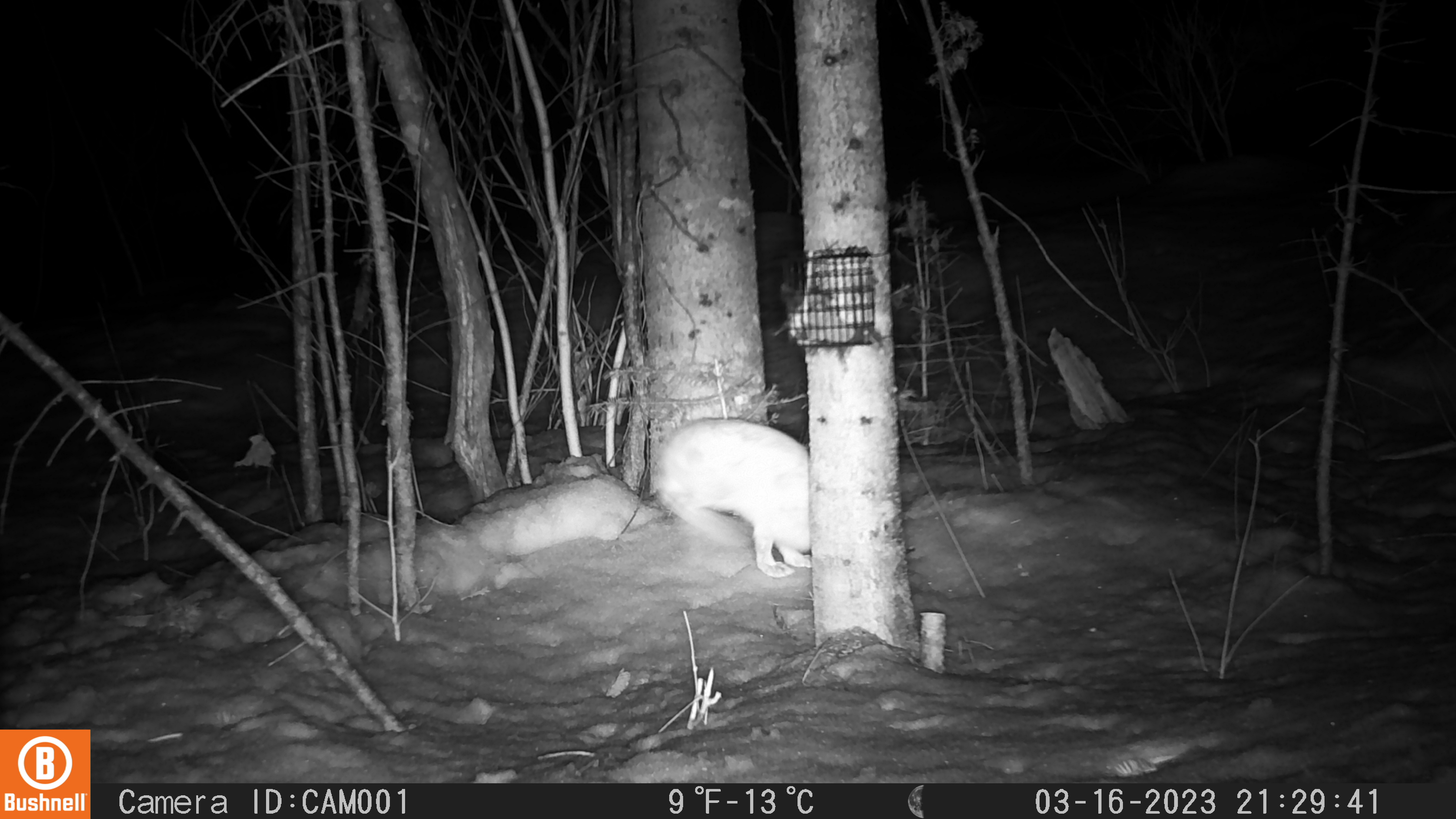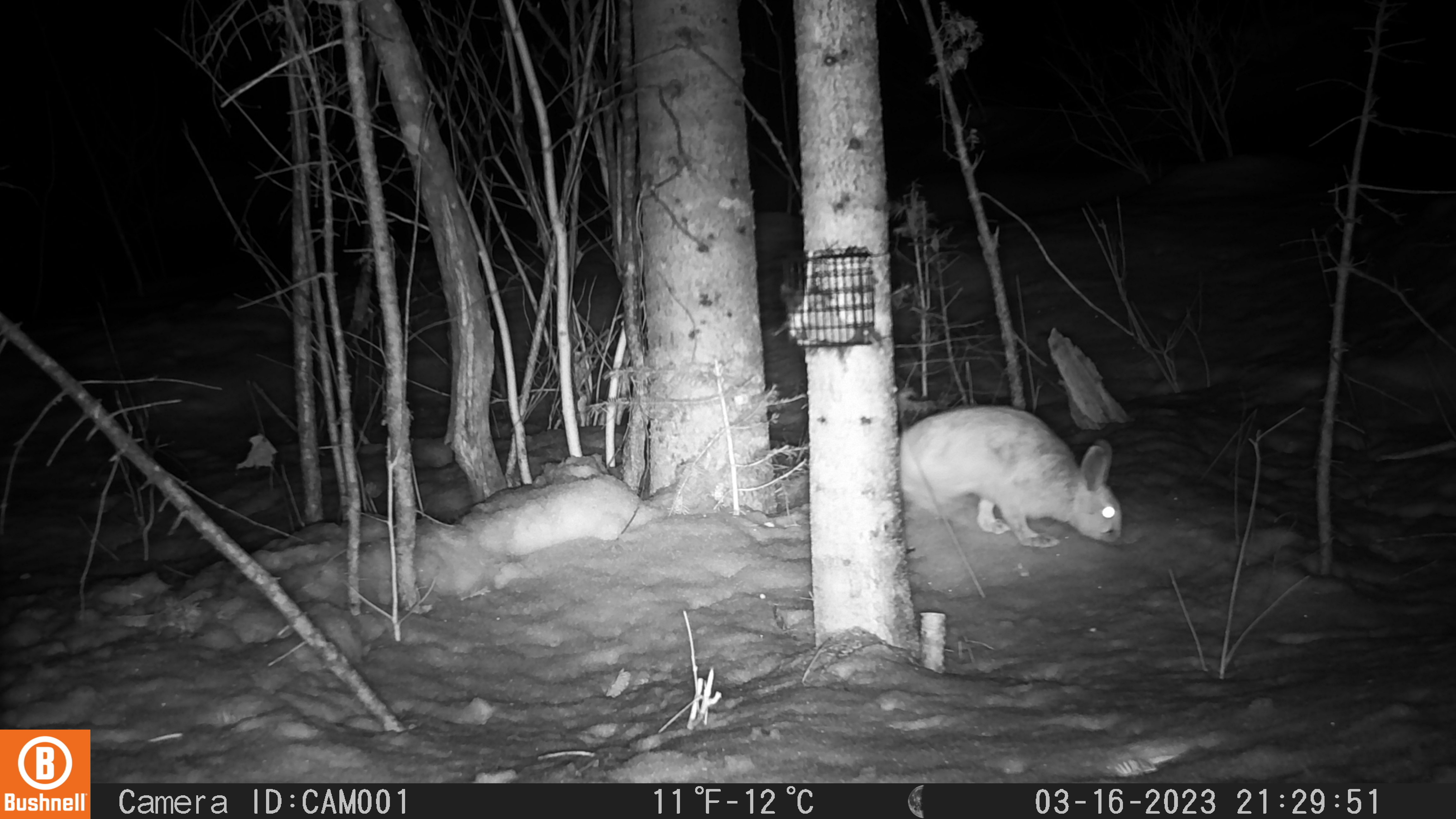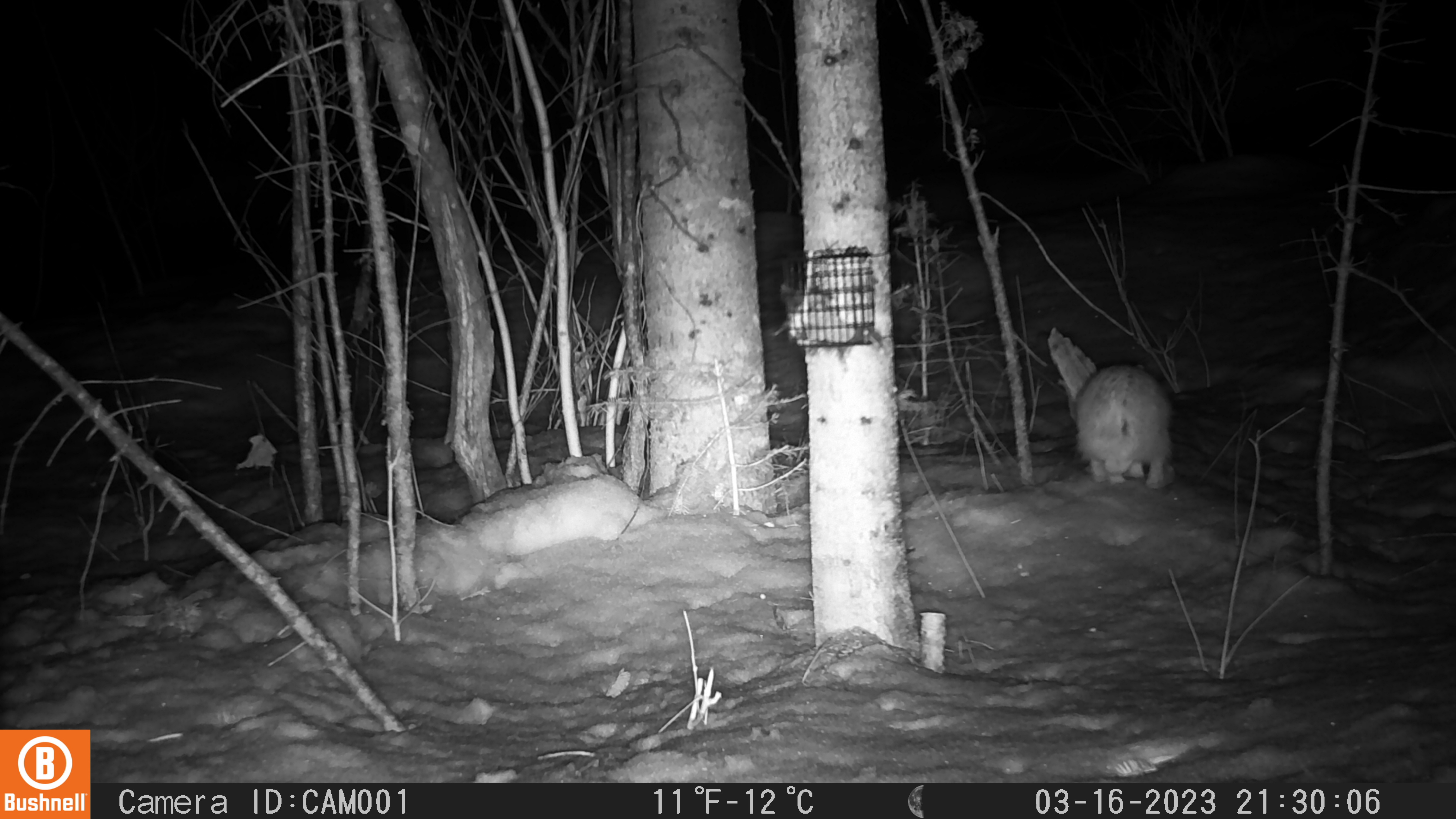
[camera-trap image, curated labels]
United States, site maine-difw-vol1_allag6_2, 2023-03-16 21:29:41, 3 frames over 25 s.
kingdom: Animalia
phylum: Chordata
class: Mammalia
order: Lagomorpha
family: Leporidae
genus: Lepus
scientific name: Lepus americanus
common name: snowshoe hare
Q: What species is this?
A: Snowshoe hare (Lepus americanus).